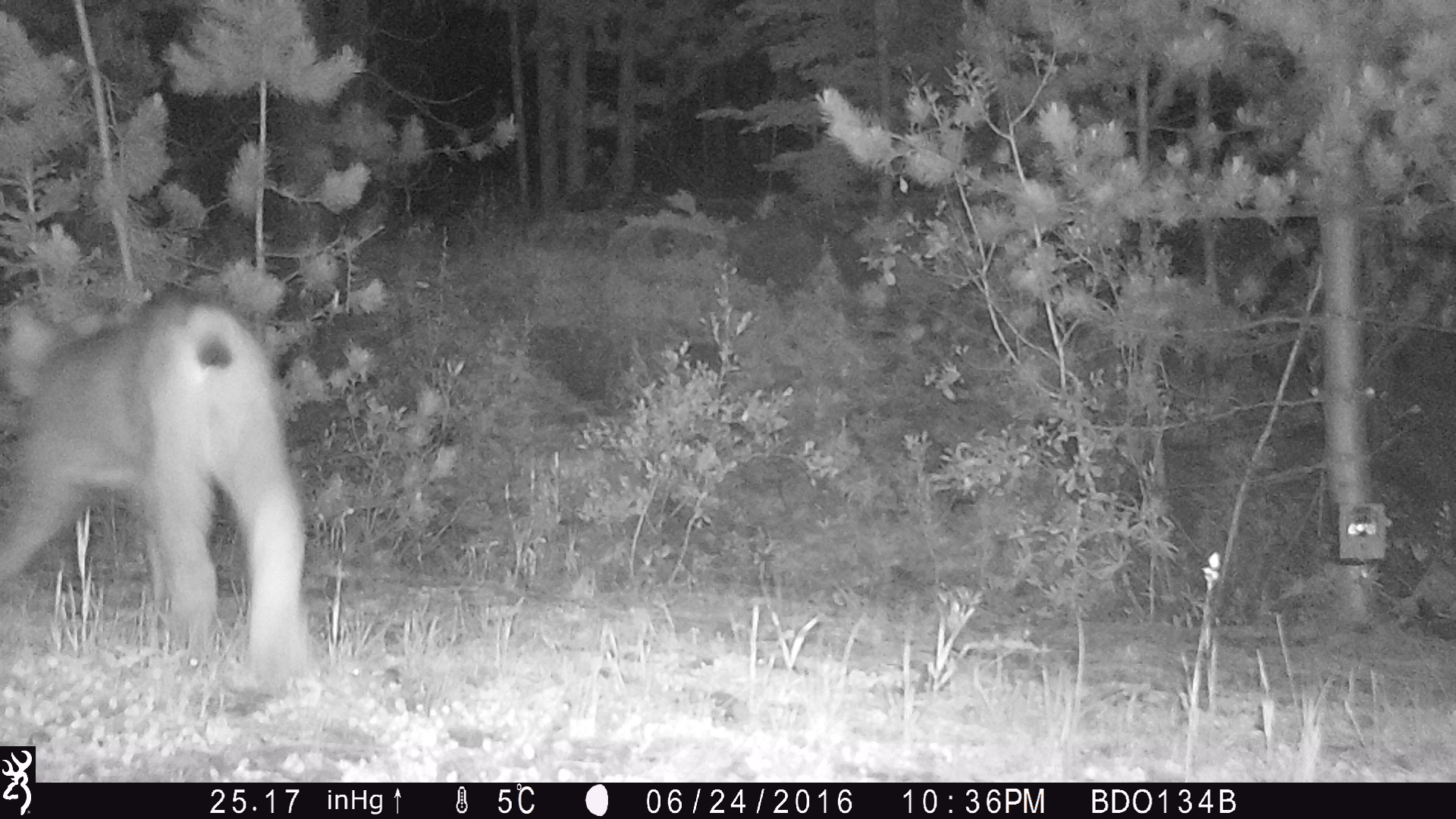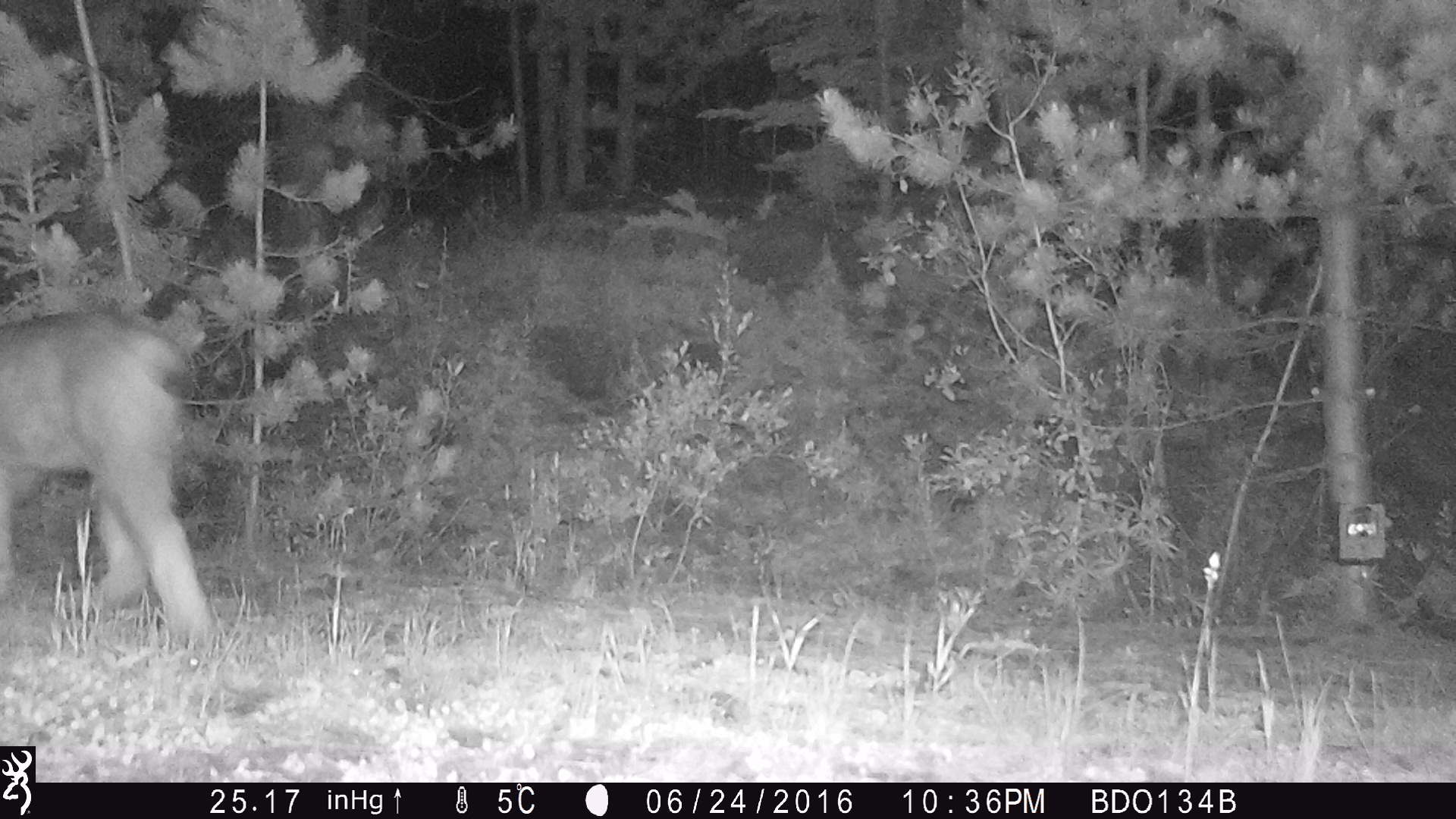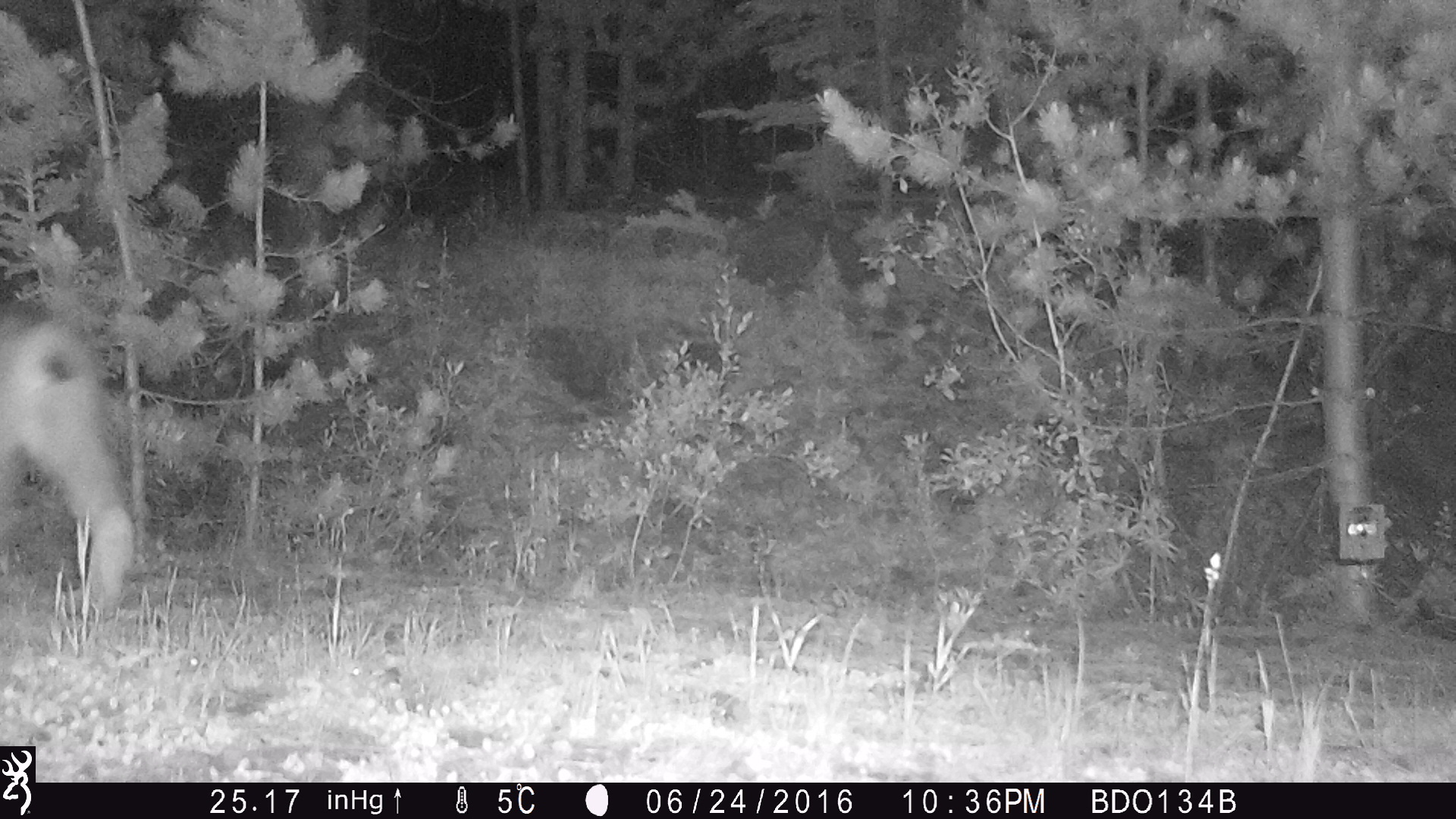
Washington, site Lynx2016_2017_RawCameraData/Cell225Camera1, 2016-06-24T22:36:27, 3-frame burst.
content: unidentified animal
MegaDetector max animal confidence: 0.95